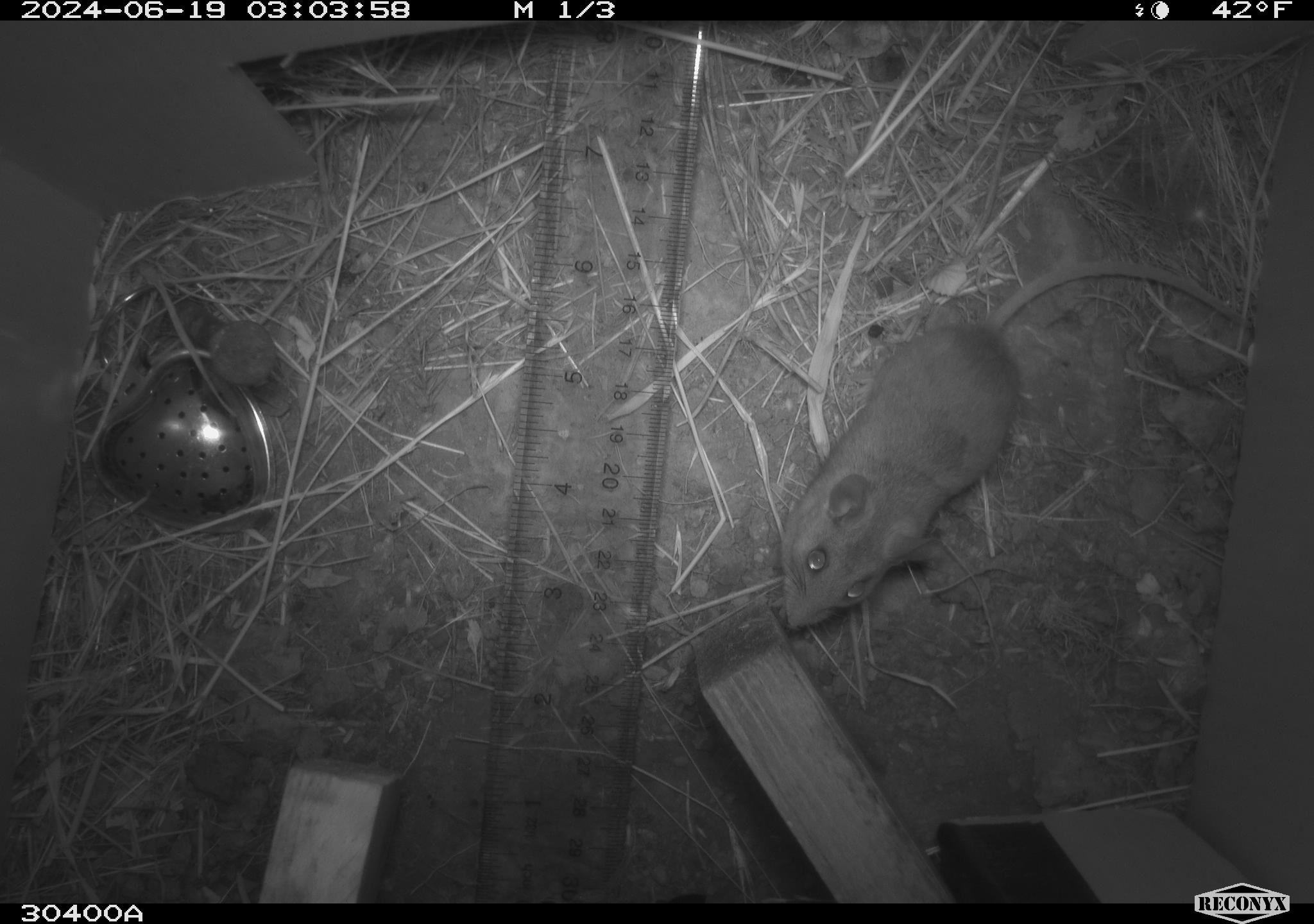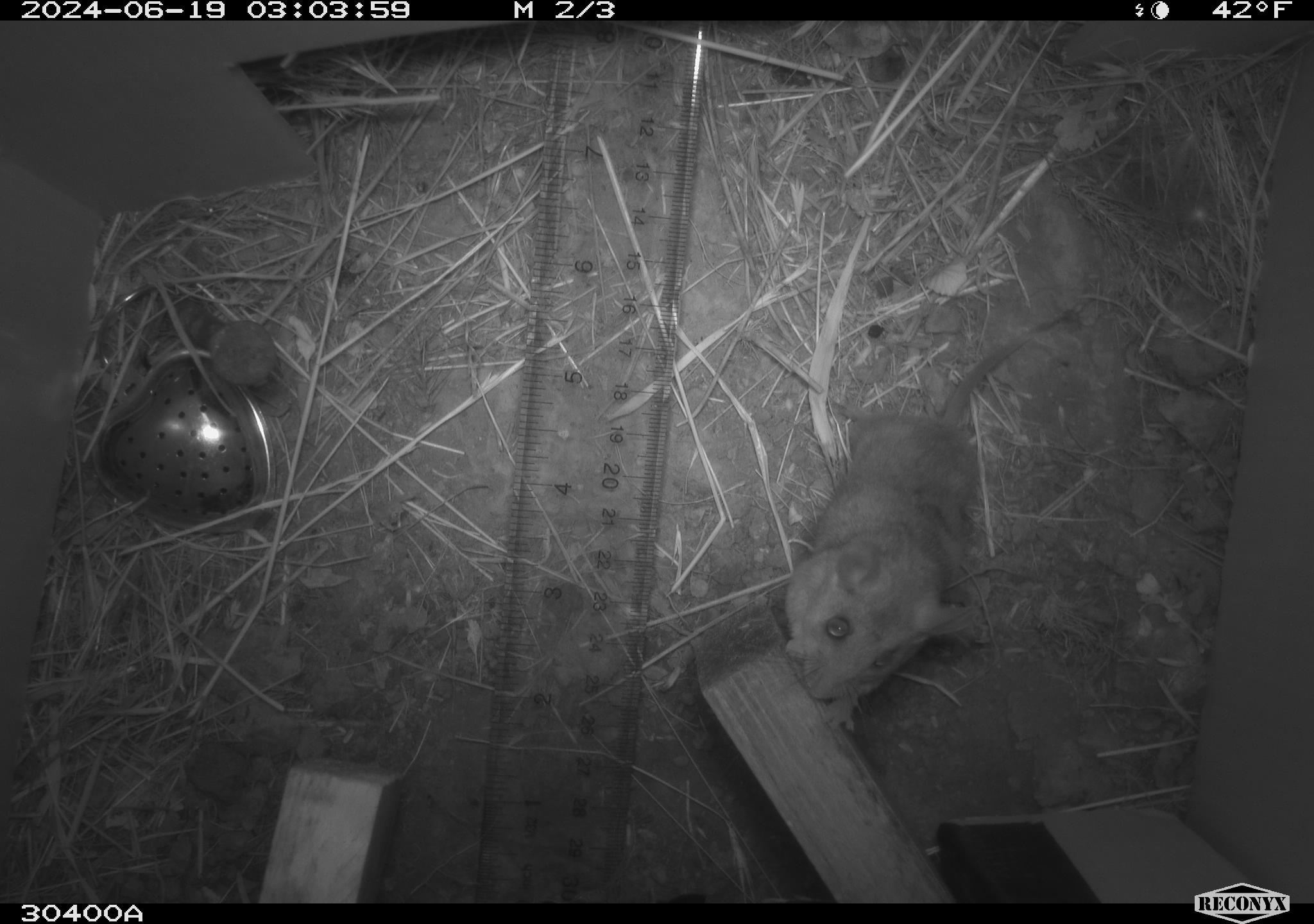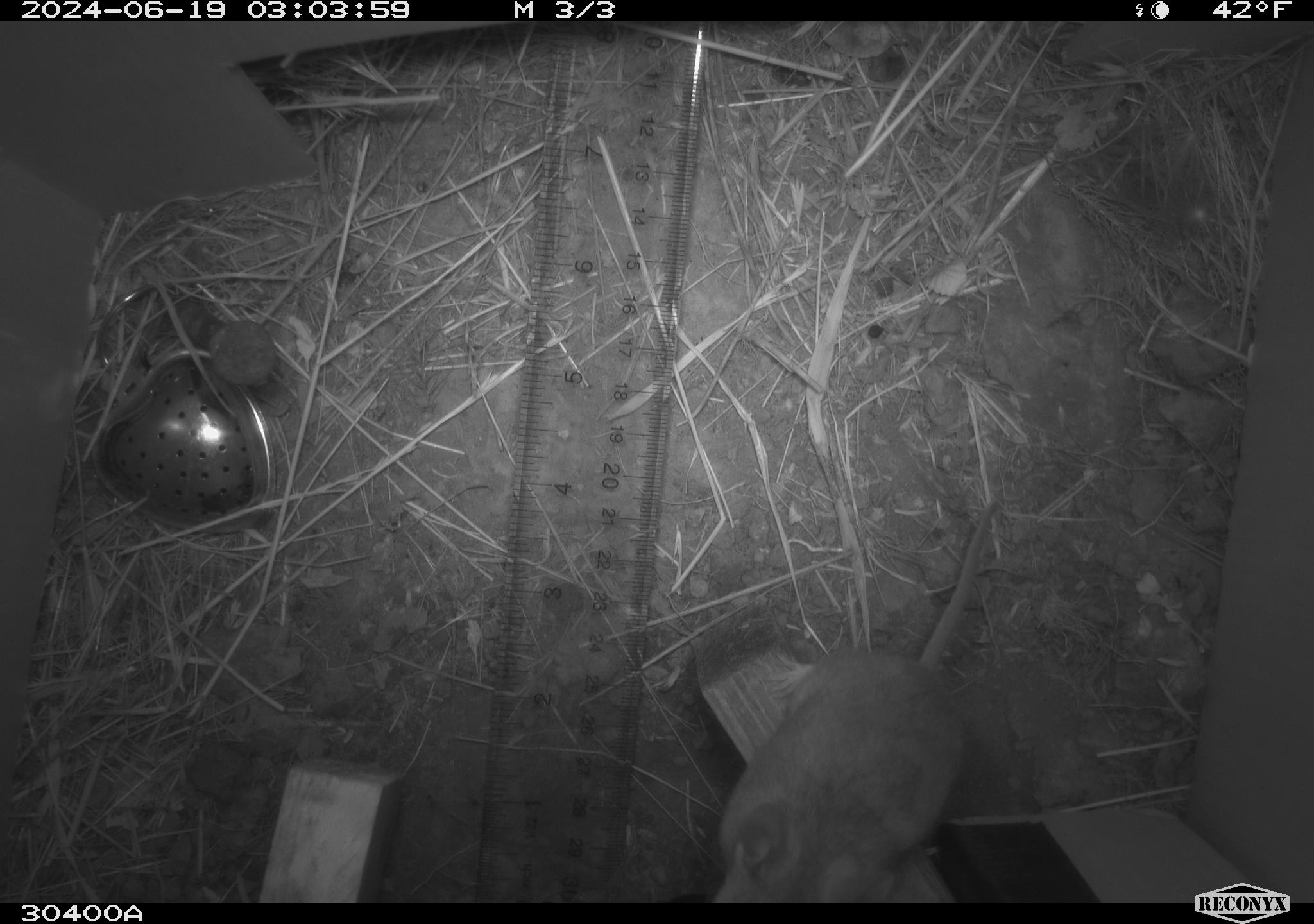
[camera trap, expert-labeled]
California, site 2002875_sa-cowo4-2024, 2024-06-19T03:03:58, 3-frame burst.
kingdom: Animalia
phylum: Chordata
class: Mammalia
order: Rodentia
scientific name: Rodentia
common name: rodent